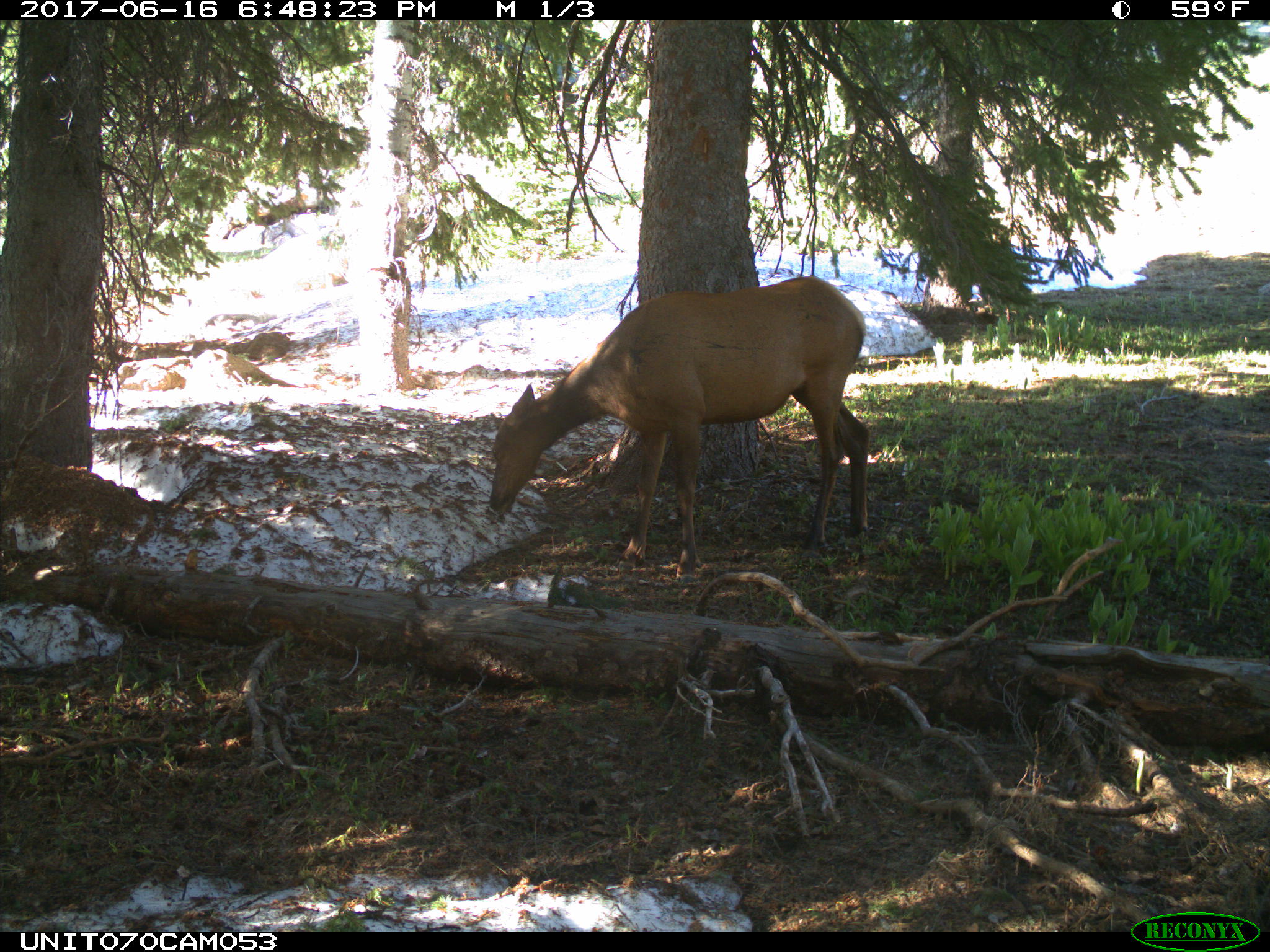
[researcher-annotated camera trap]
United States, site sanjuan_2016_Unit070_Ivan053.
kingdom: Animalia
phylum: Chordata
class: Mammalia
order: Artiodactyla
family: Cervidae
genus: Cervus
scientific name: Cervus elaphus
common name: red deer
Cervus elaphus (red deer).